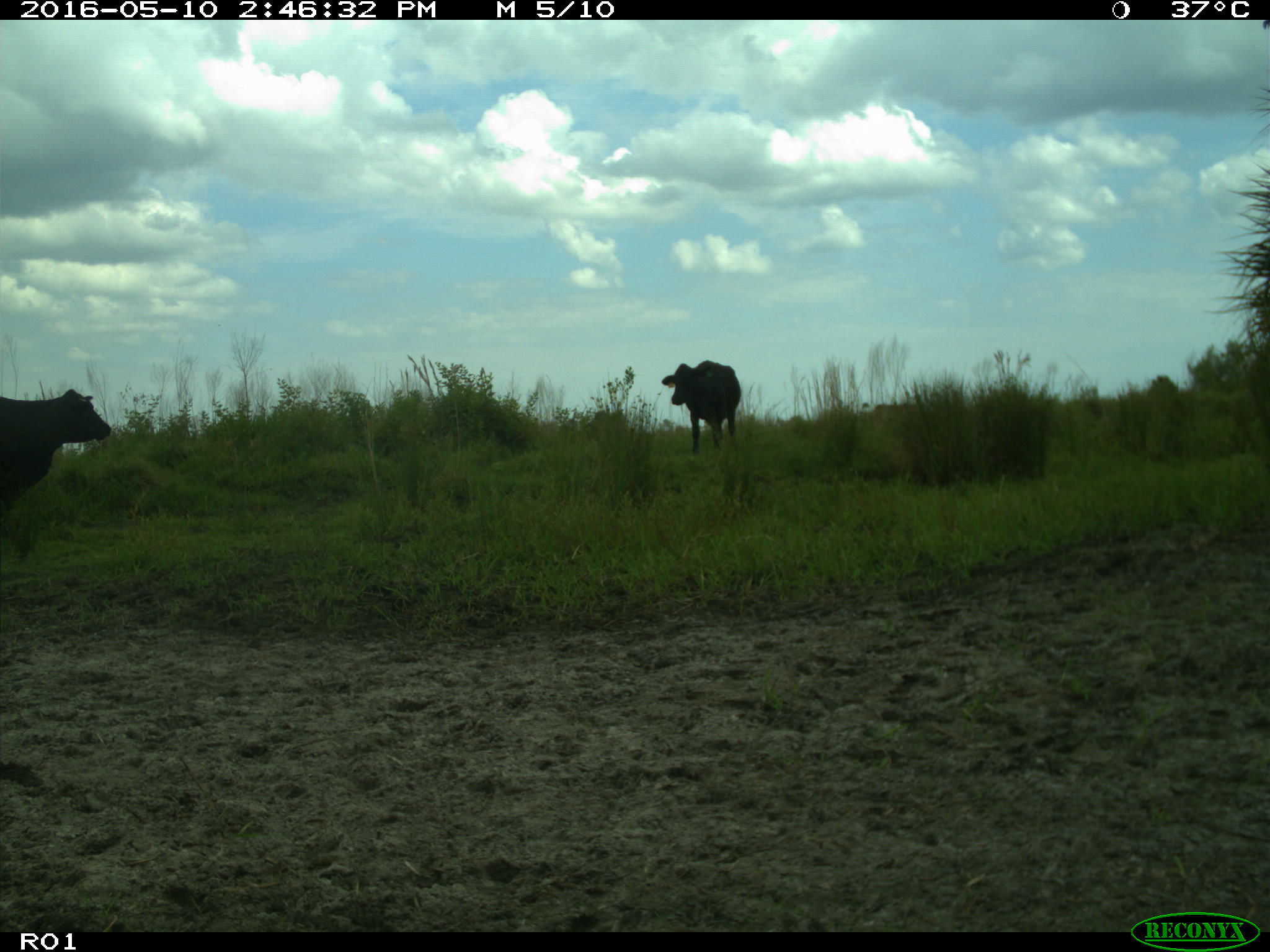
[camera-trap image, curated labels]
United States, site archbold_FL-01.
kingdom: Animalia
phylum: Chordata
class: Mammalia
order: Artiodactyla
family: Bovidae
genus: Bos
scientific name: Bos taurus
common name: domestic cow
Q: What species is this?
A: Bos taurus (domestic cow).